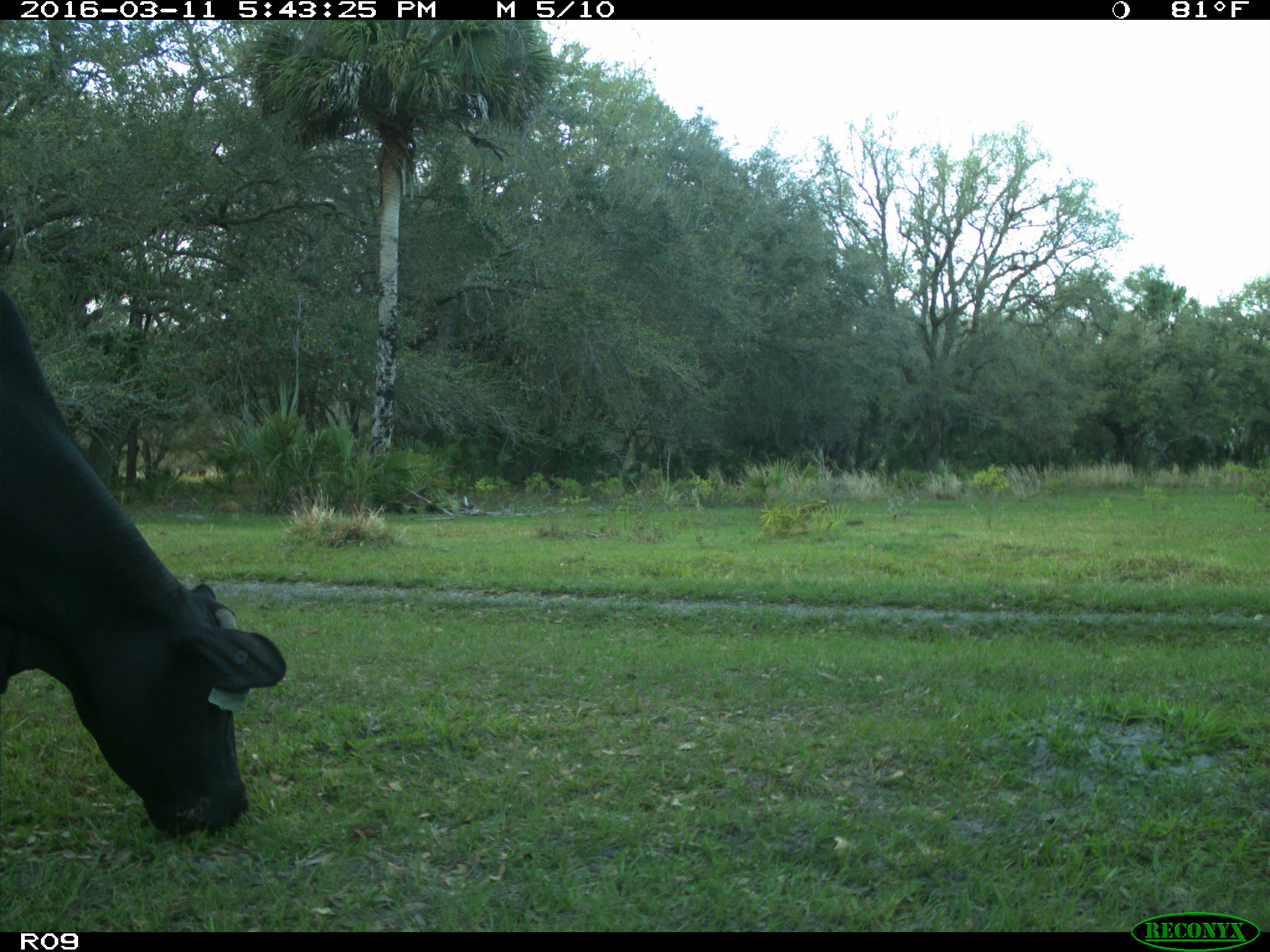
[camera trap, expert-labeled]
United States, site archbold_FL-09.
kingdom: Animalia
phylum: Chordata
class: Mammalia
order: Artiodactyla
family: Bovidae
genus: Bos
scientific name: Bos taurus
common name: domestic cow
Bos taurus (domestic cow).